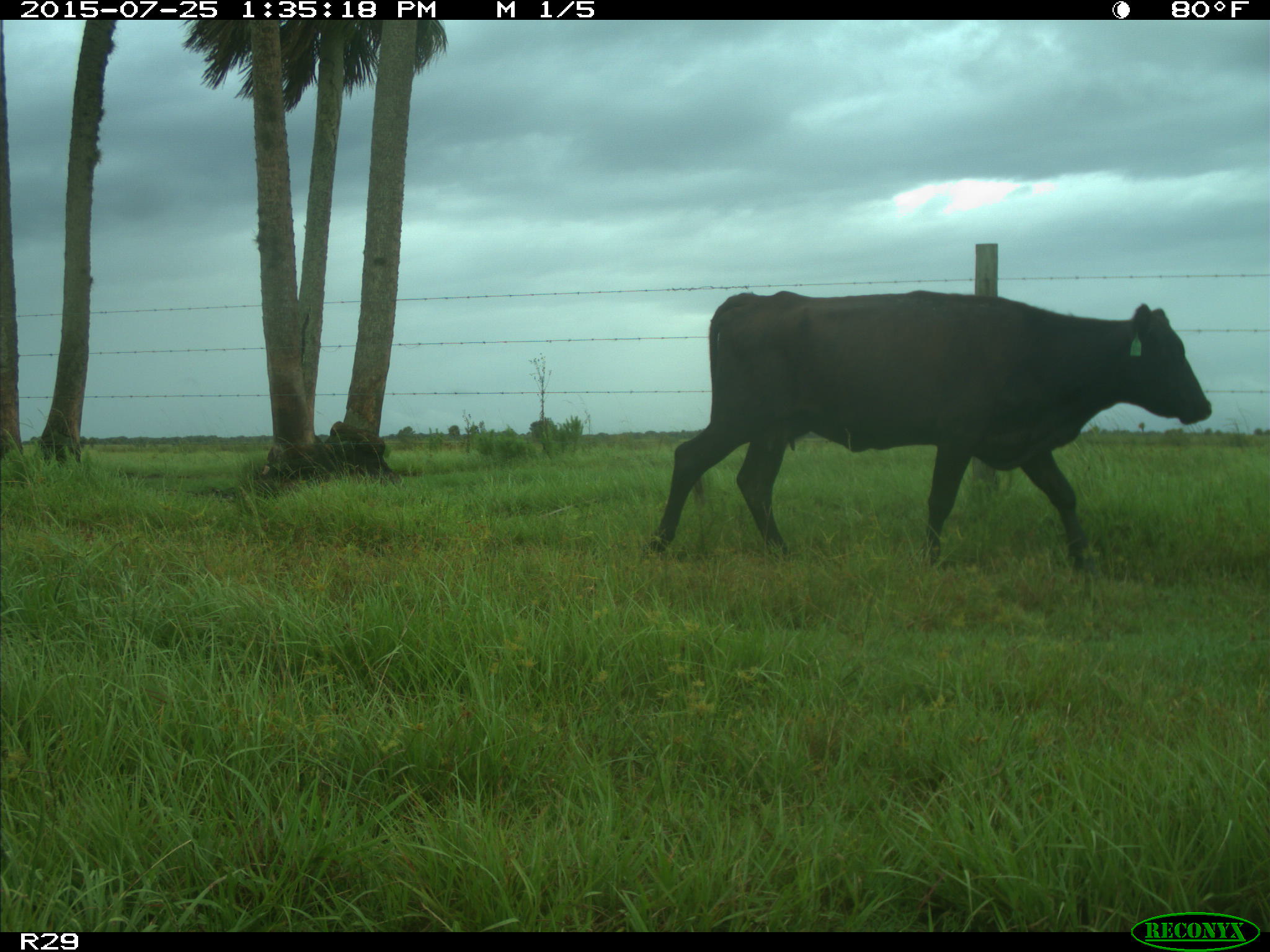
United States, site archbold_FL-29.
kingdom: Animalia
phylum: Chordata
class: Mammalia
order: Artiodactyla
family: Bovidae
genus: Bos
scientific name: Bos taurus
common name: domestic cow